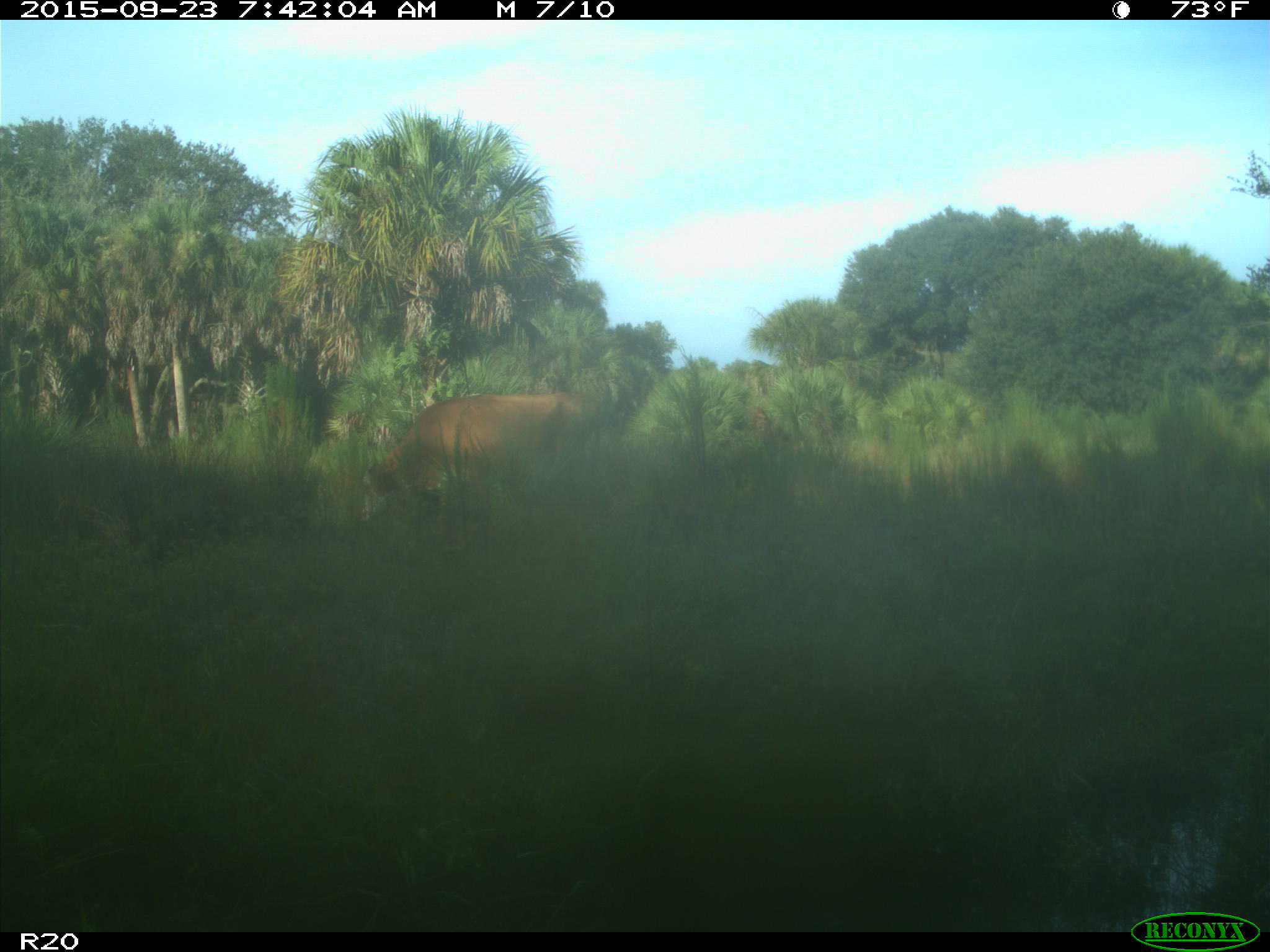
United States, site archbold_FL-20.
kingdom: Animalia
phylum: Chordata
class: Mammalia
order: Artiodactyla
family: Bovidae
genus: Bos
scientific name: Bos taurus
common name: domestic cow